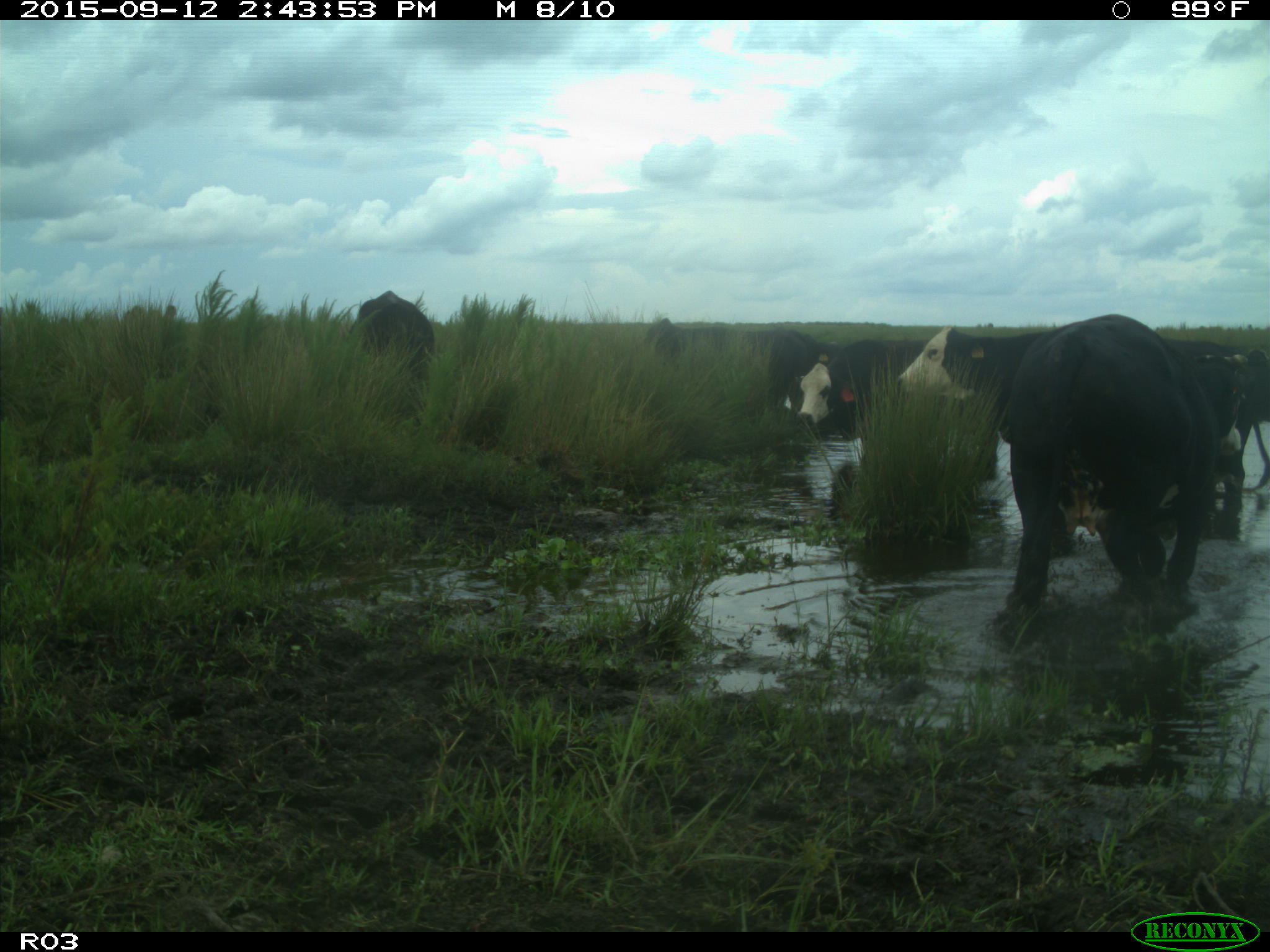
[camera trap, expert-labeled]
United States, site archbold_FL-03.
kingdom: Animalia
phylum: Chordata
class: Mammalia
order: Artiodactyla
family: Bovidae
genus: Bos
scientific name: Bos taurus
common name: domestic cow